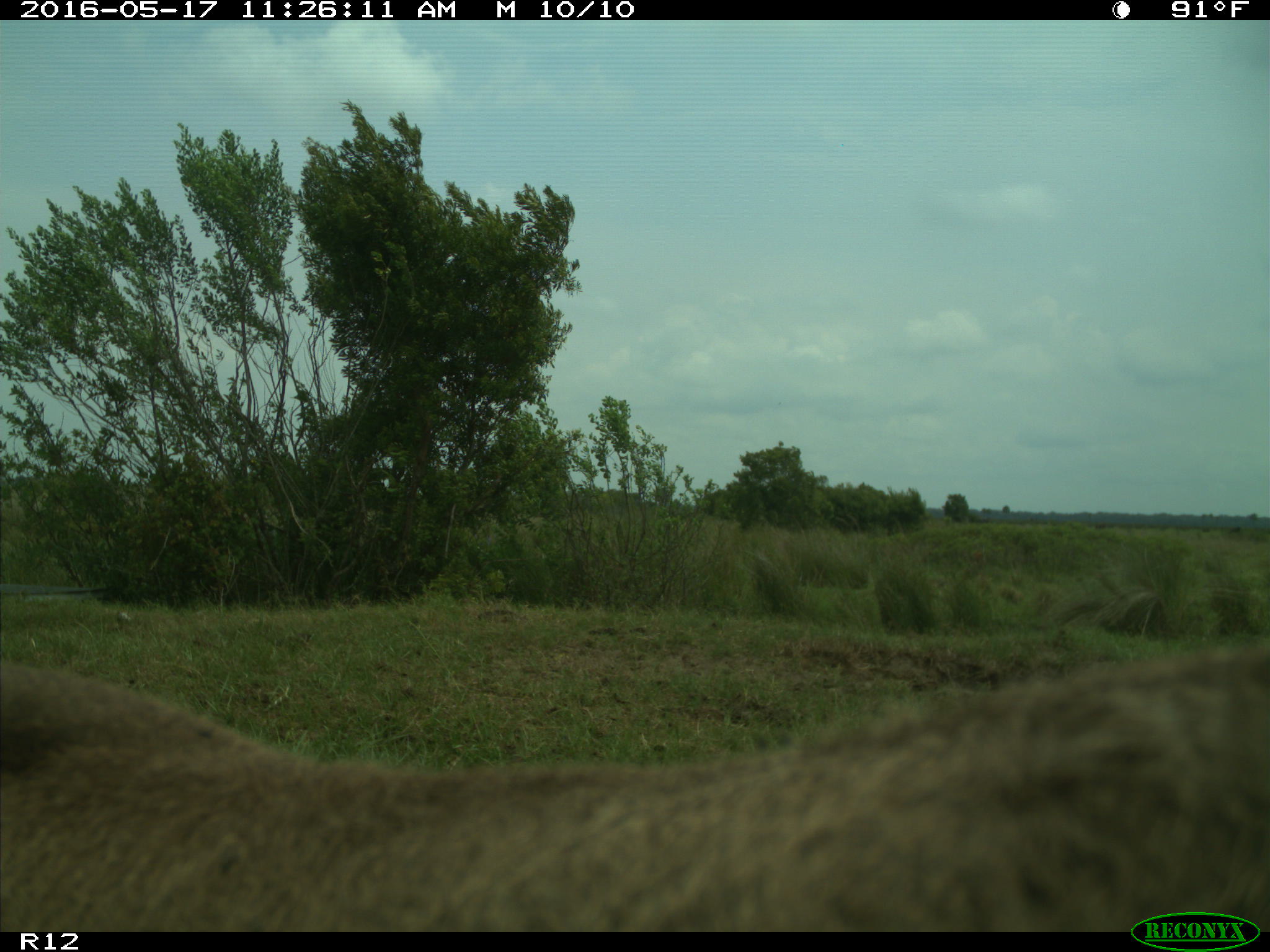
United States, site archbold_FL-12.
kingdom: Animalia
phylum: Chordata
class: Mammalia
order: Artiodactyla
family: Bovidae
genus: Bos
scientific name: Bos taurus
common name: domestic cow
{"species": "Bos taurus (domestic cow)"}